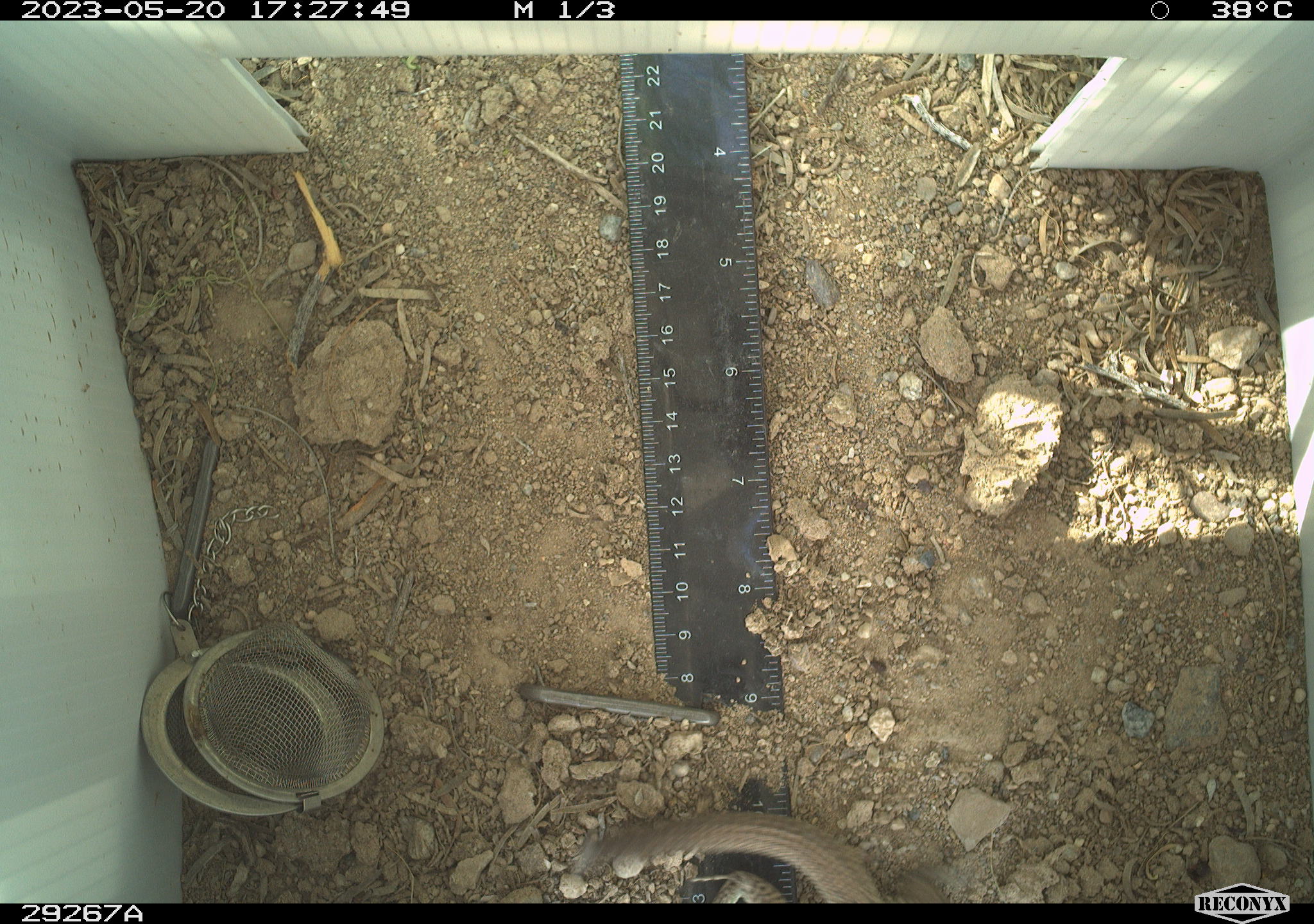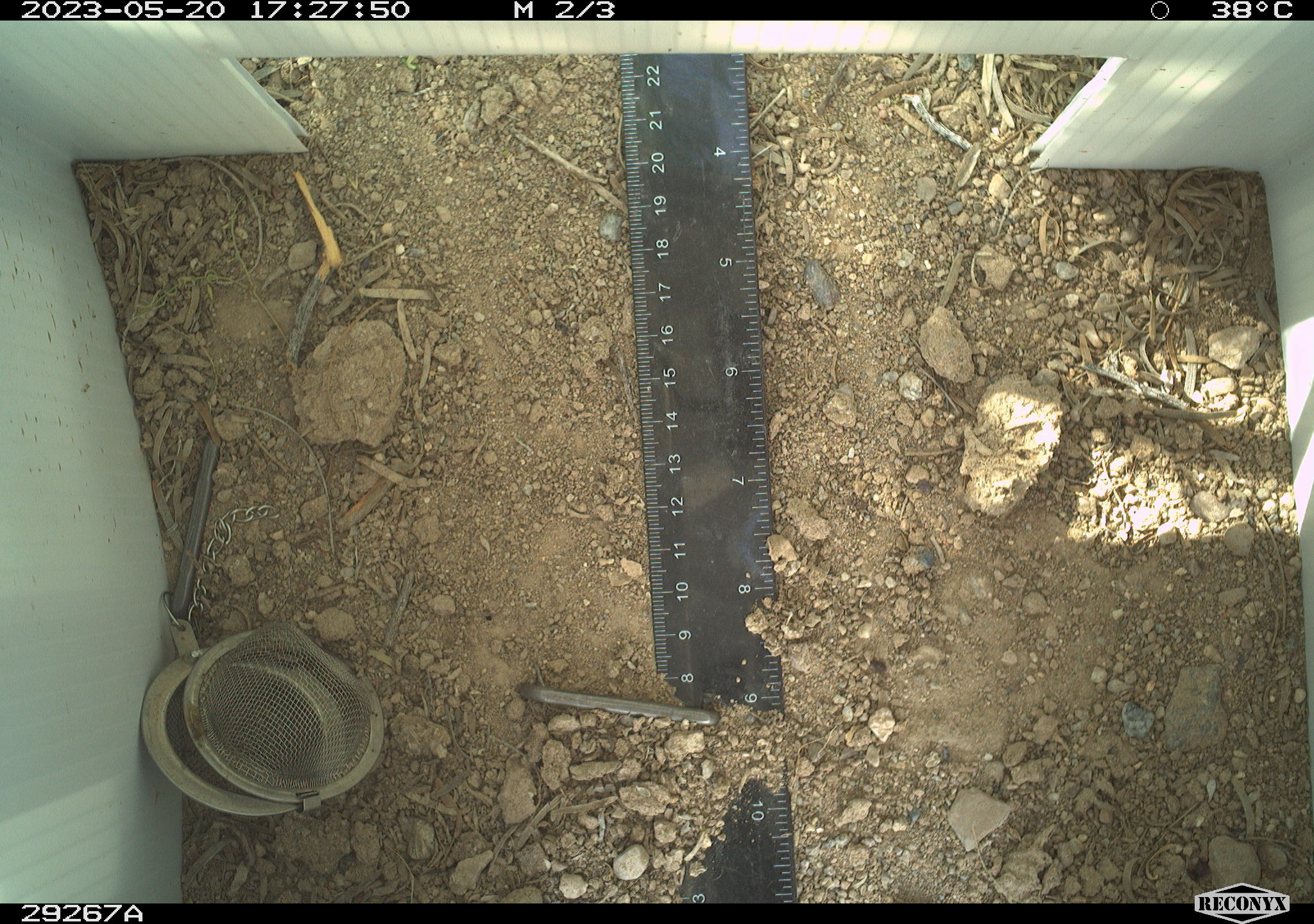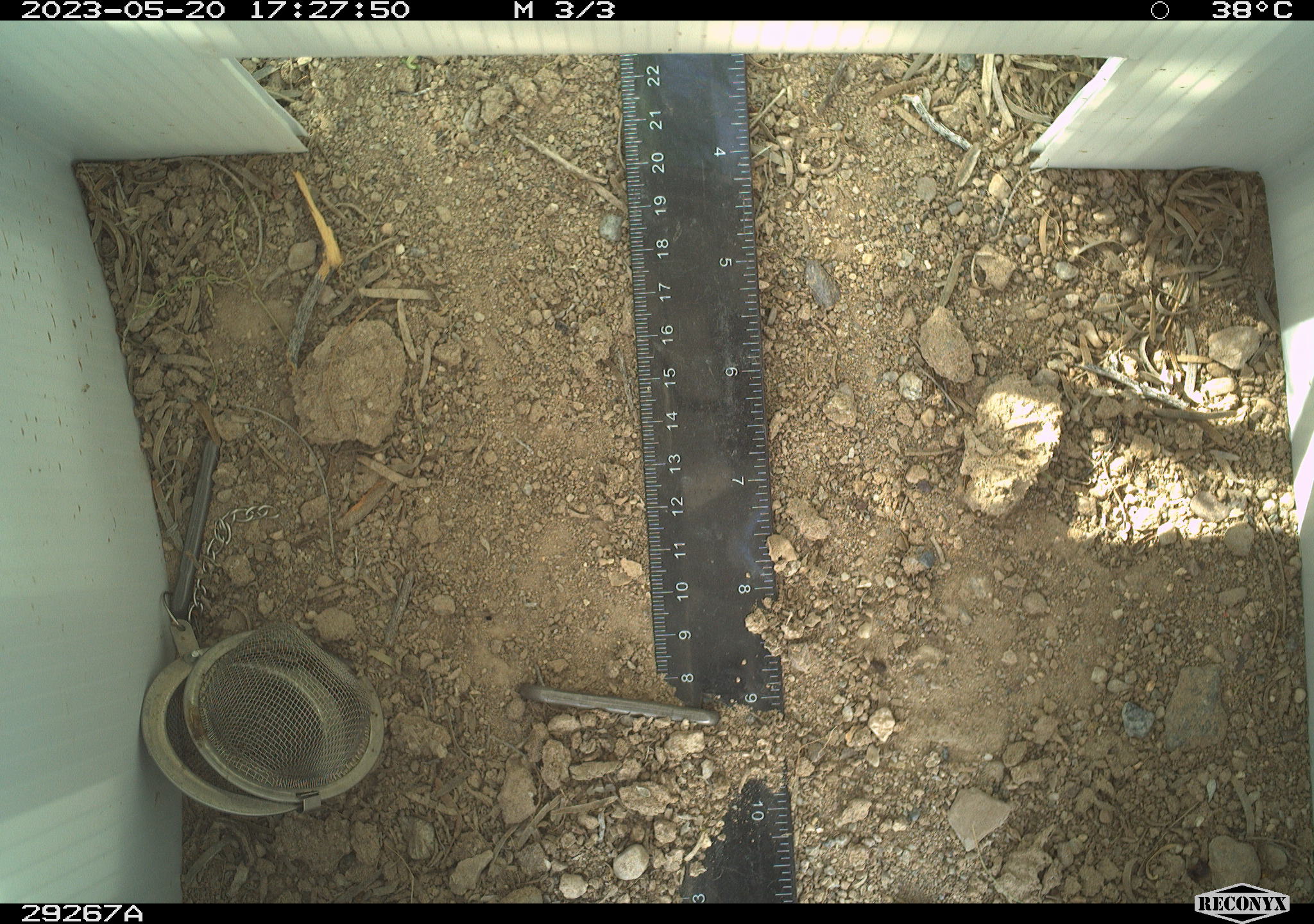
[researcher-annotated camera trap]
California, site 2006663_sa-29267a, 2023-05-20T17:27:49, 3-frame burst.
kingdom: Animalia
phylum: Chordata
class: Reptilia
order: Squamata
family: Teiidae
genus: Aspidoscelis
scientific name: Aspidoscelis tigris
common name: western whiptail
Western whiptail (Aspidoscelis tigris).